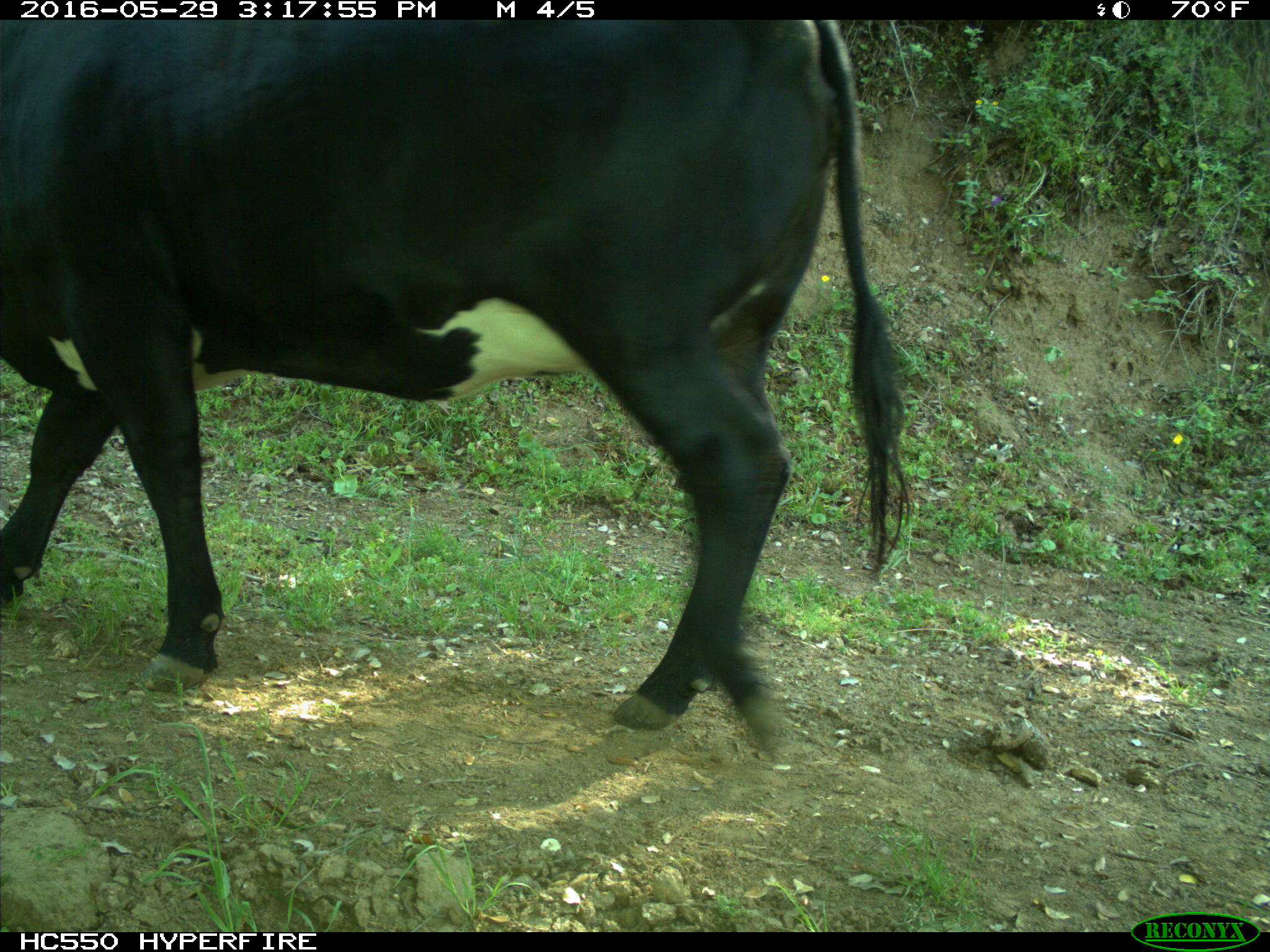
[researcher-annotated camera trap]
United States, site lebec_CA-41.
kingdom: Animalia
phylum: Chordata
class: Mammalia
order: Artiodactyla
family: Bovidae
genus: Bos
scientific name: Bos taurus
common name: domestic cow